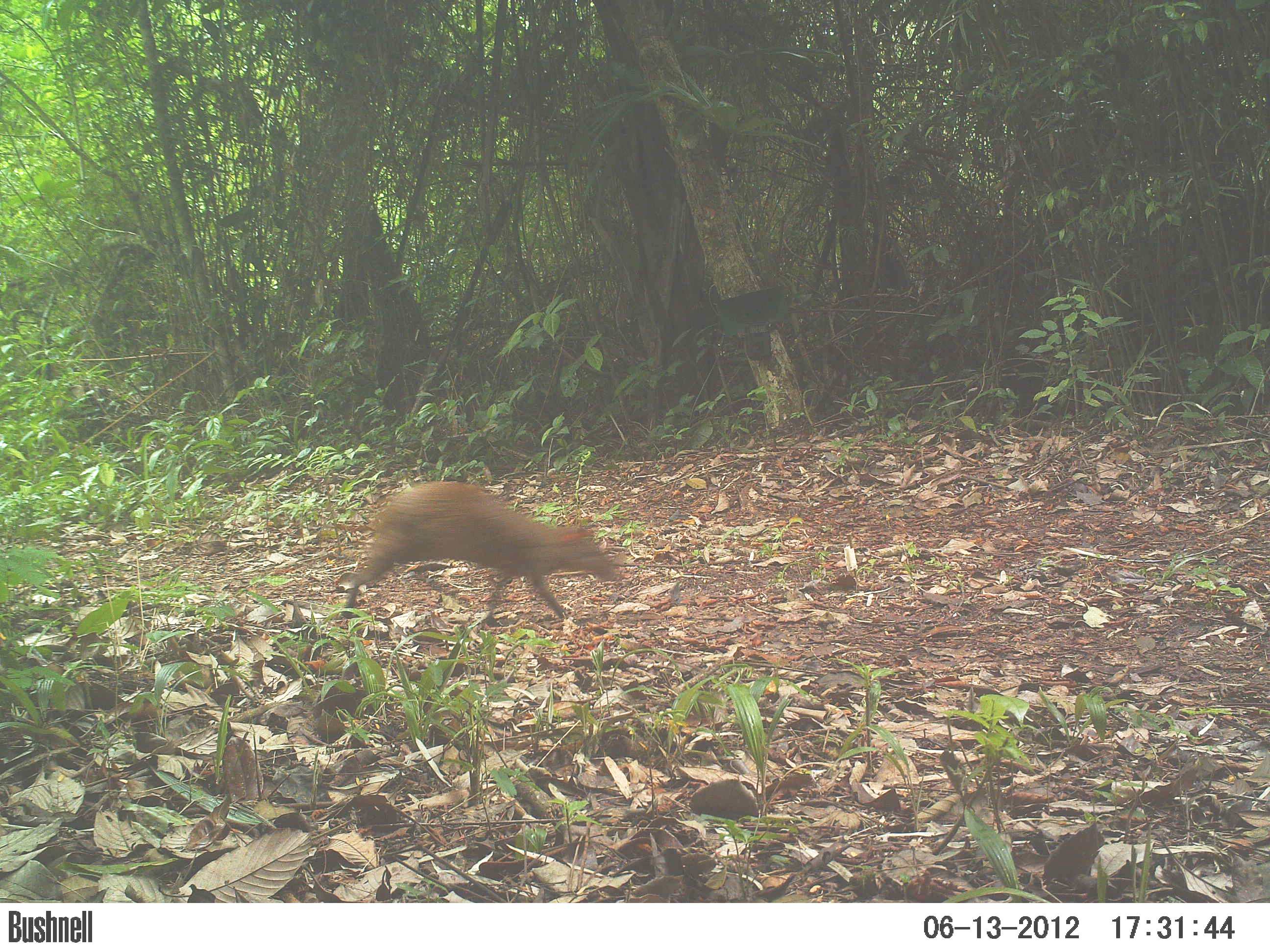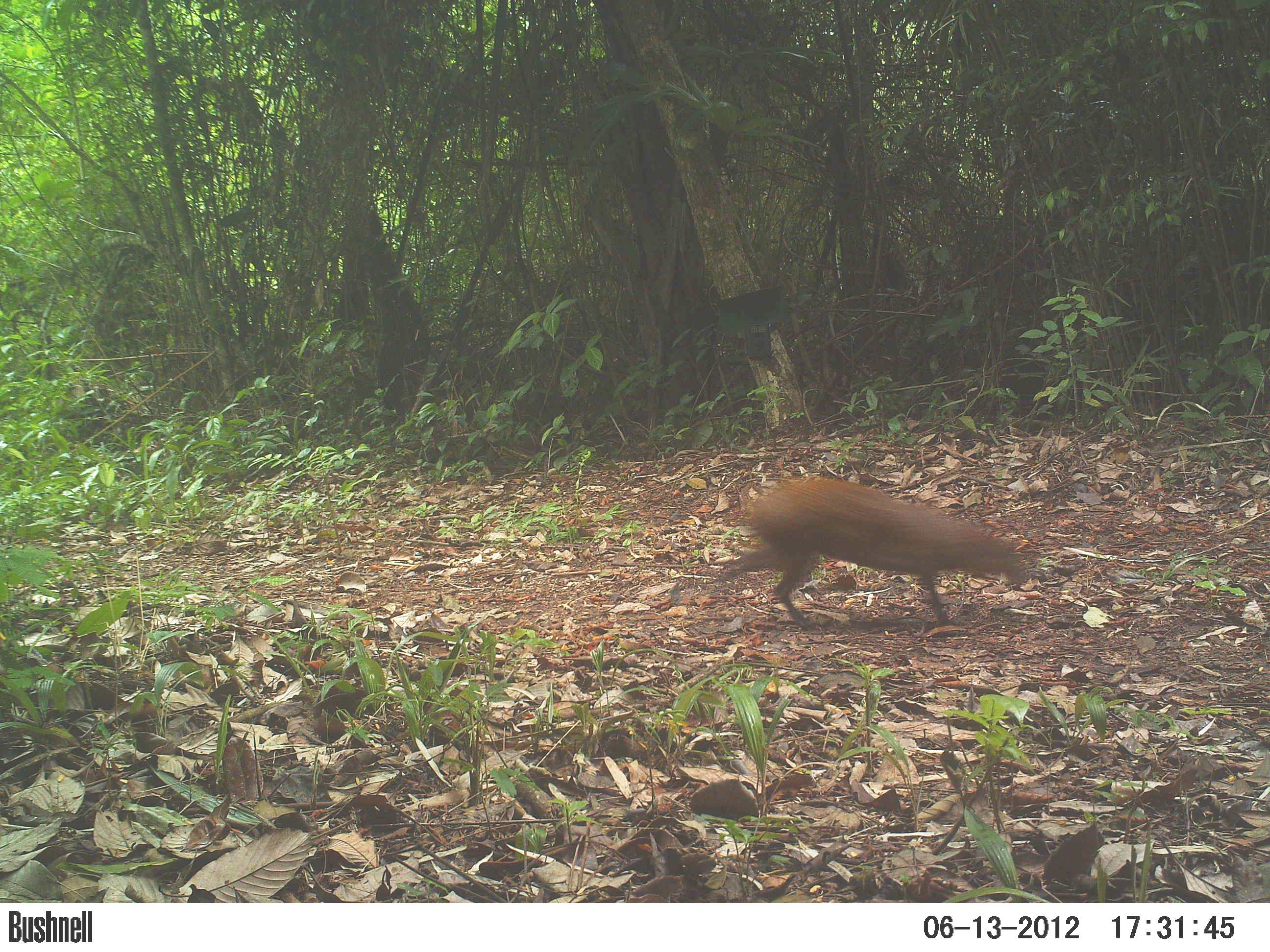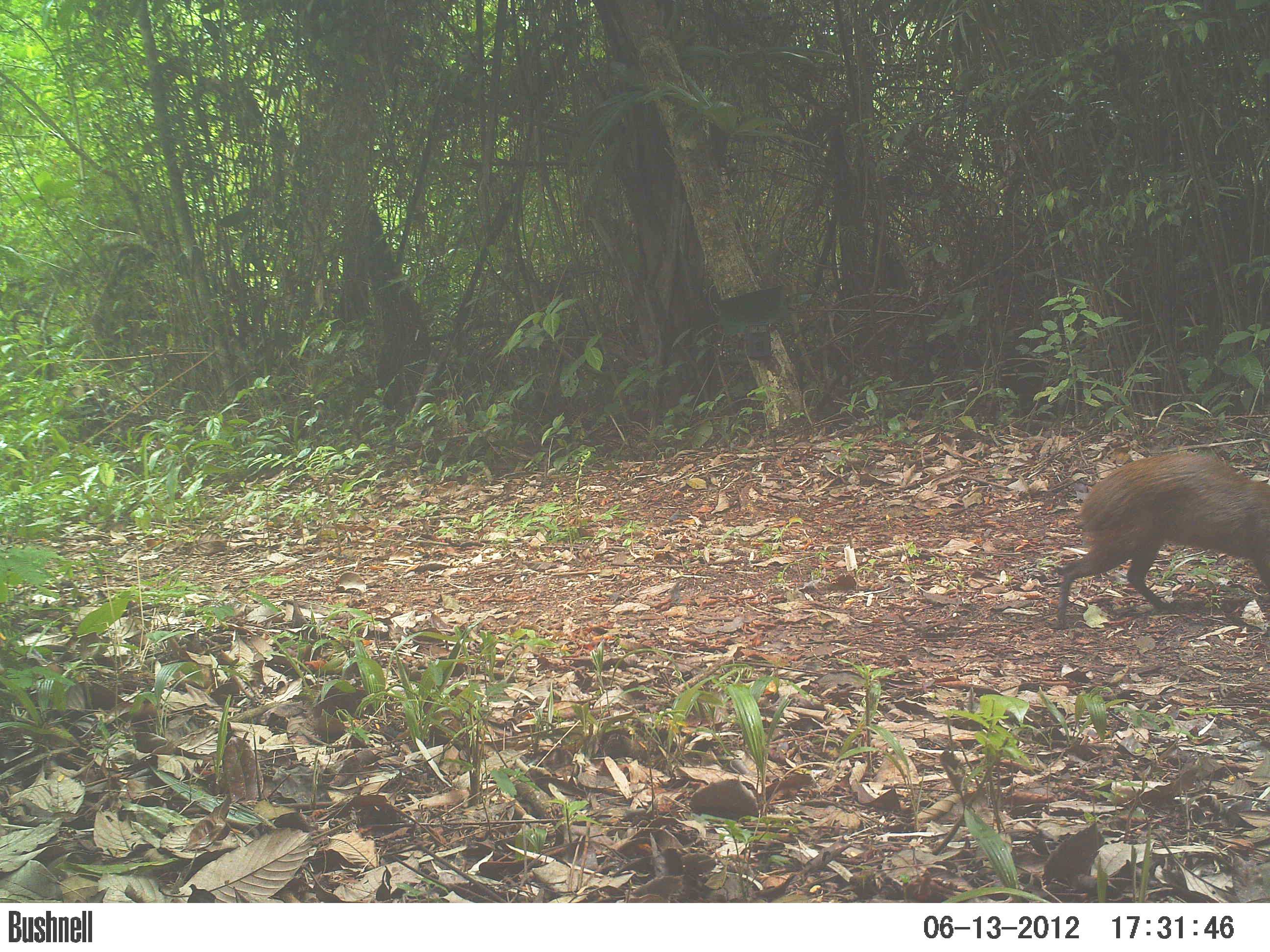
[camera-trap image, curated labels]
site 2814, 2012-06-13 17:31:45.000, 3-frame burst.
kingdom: Animalia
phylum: Chordata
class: Mammalia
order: Rodentia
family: Dasyproctidae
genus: Dasyprocta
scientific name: Dasyprocta punctata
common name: central american agouti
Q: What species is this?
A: Dasyprocta punctata (central american agouti).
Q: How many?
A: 1.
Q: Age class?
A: Adult.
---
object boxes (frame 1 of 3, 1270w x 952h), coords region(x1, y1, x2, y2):
dasyprocta punctata: region(339, 480, 625, 628)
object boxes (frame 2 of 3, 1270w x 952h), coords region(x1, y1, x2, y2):
dasyprocta punctata: region(711, 475, 1028, 635)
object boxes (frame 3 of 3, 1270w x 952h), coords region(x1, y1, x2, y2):
dasyprocta punctata: region(1053, 451, 1270, 632)